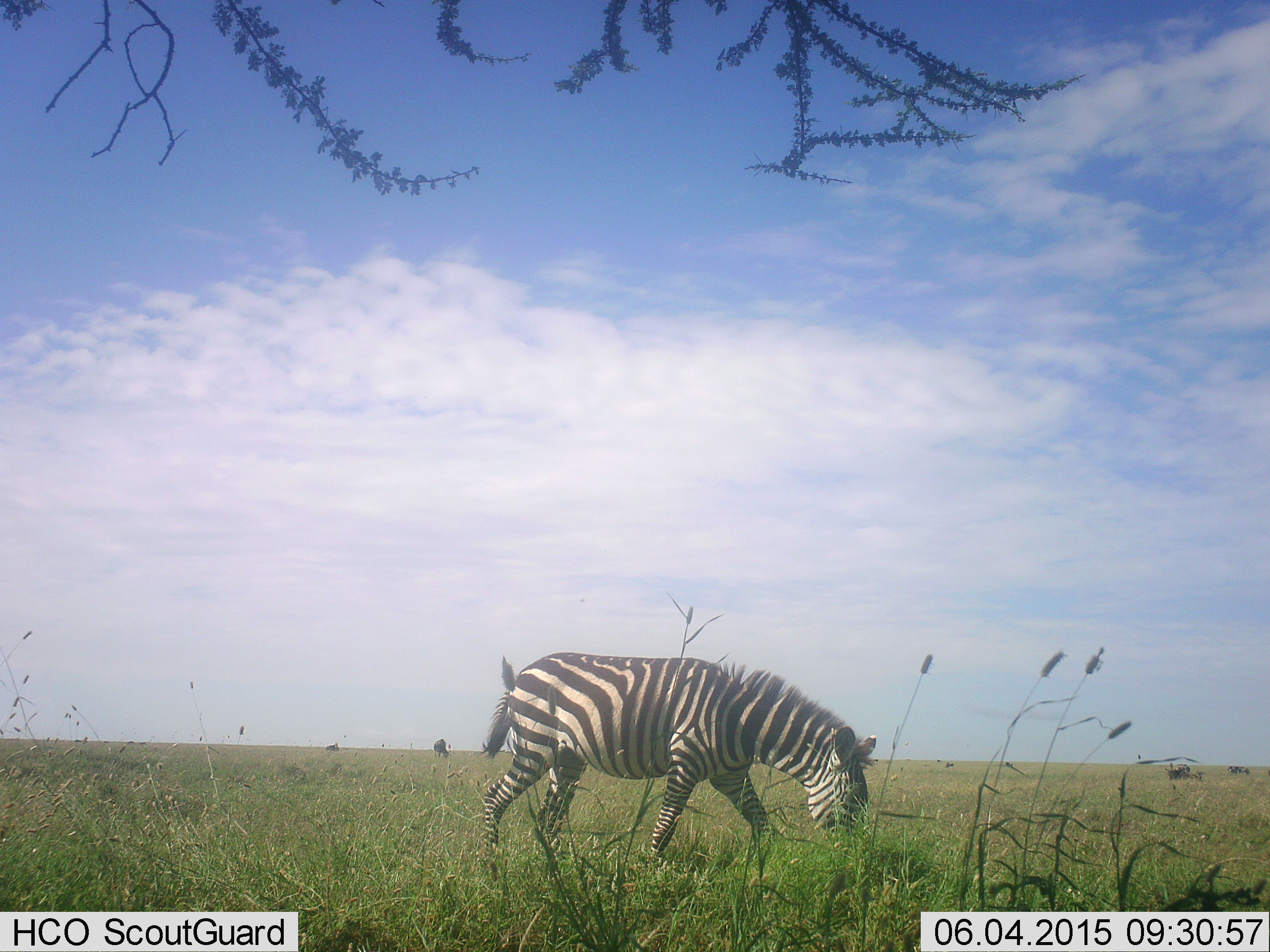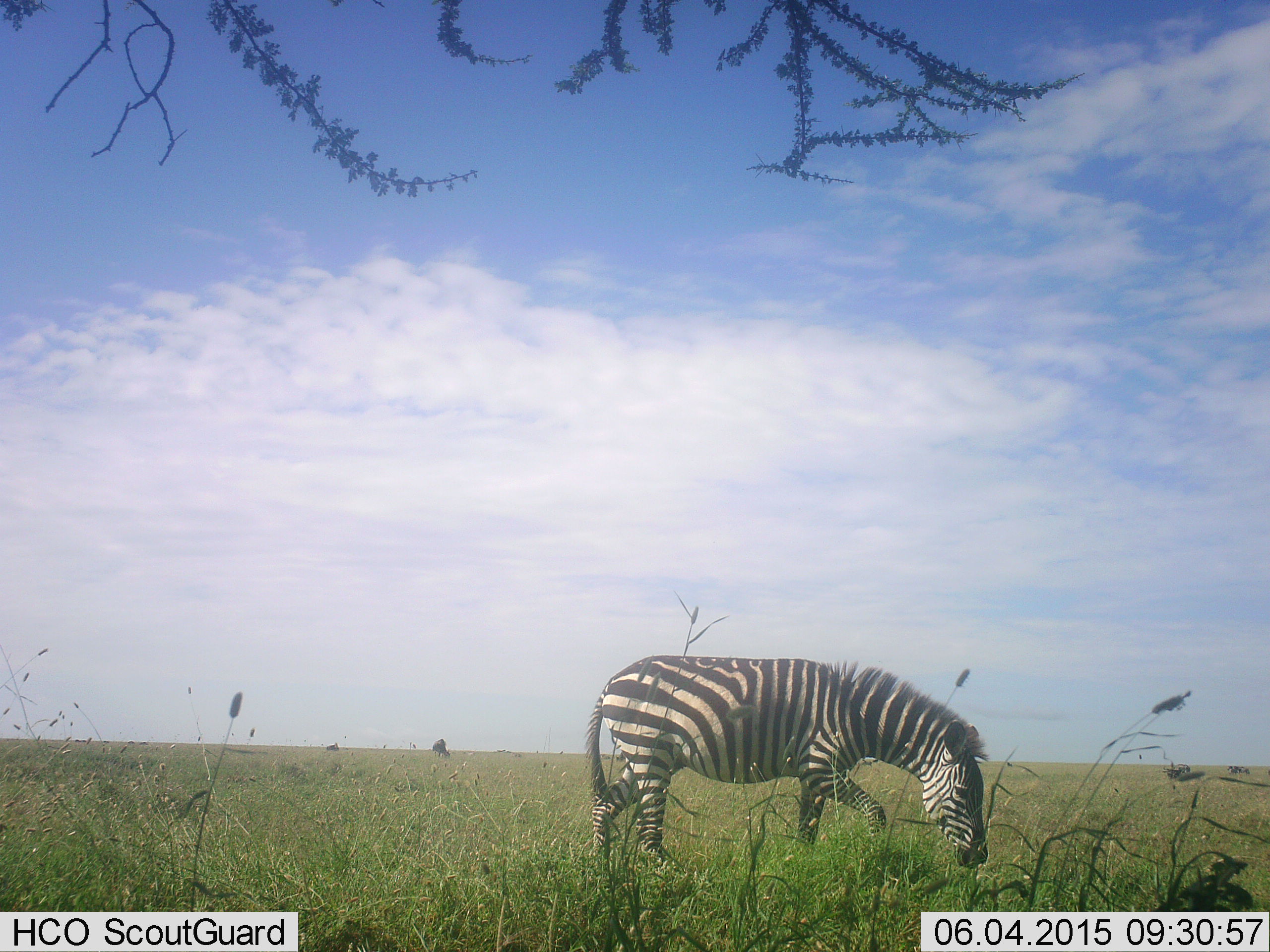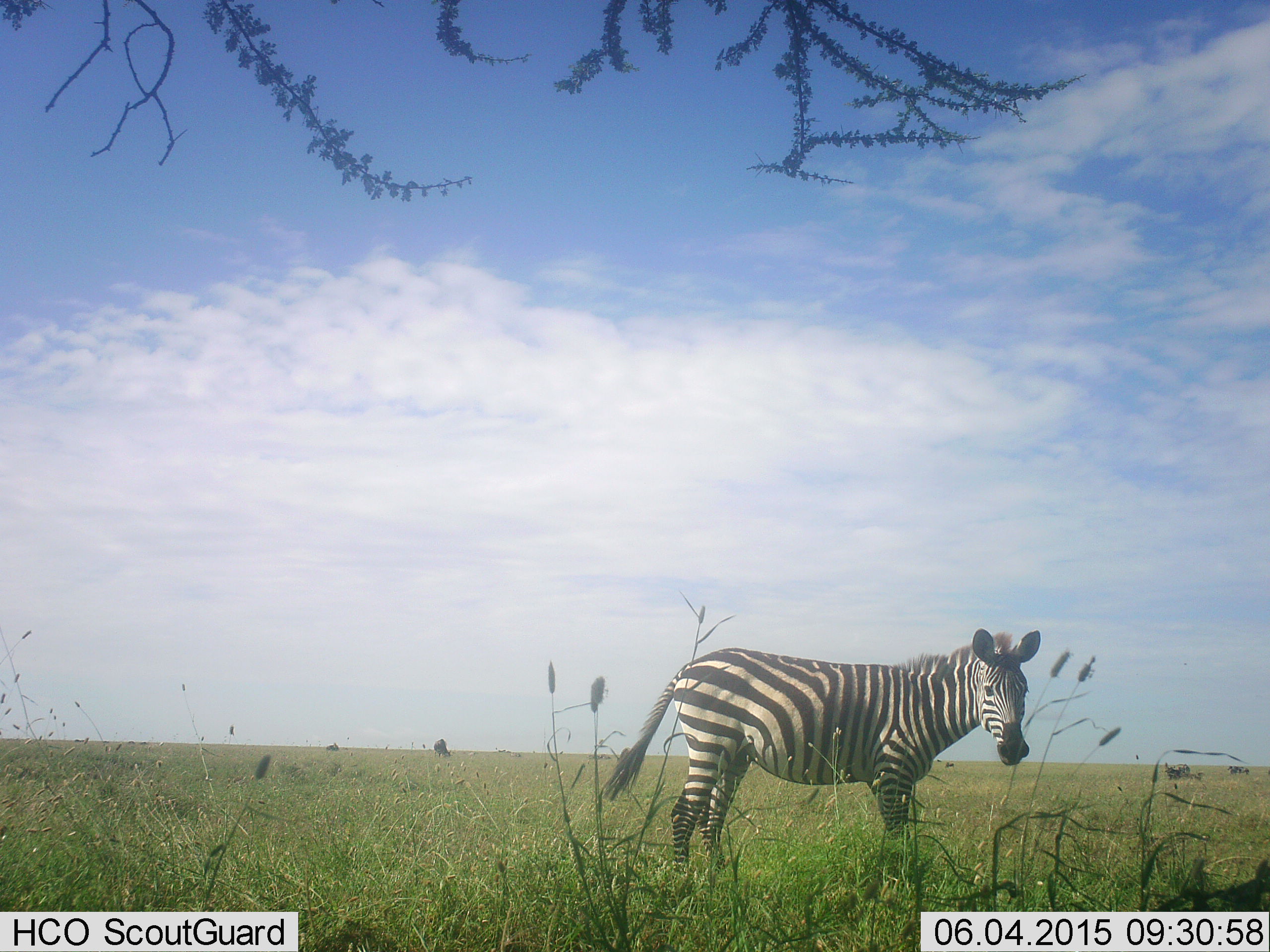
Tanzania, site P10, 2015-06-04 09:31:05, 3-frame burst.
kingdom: Animalia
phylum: Chordata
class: Mammalia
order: Perissodactyla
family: Equidae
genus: Equus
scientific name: Equus quagga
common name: plains zebra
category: zebra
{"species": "zebra (plains zebra) (Equus quagga)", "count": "1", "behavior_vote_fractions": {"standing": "30%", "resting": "0%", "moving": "40%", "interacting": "0%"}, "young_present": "0%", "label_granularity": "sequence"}